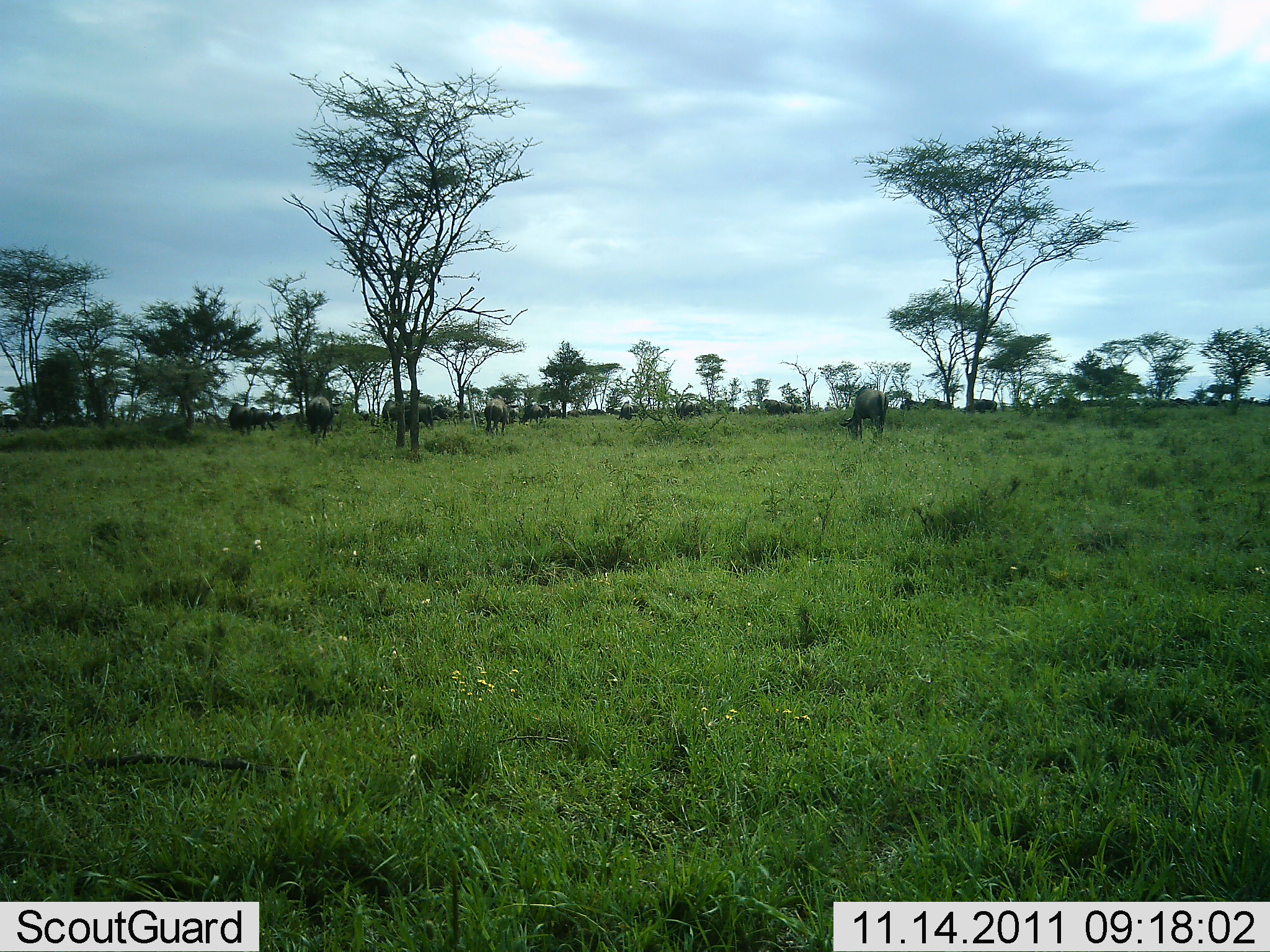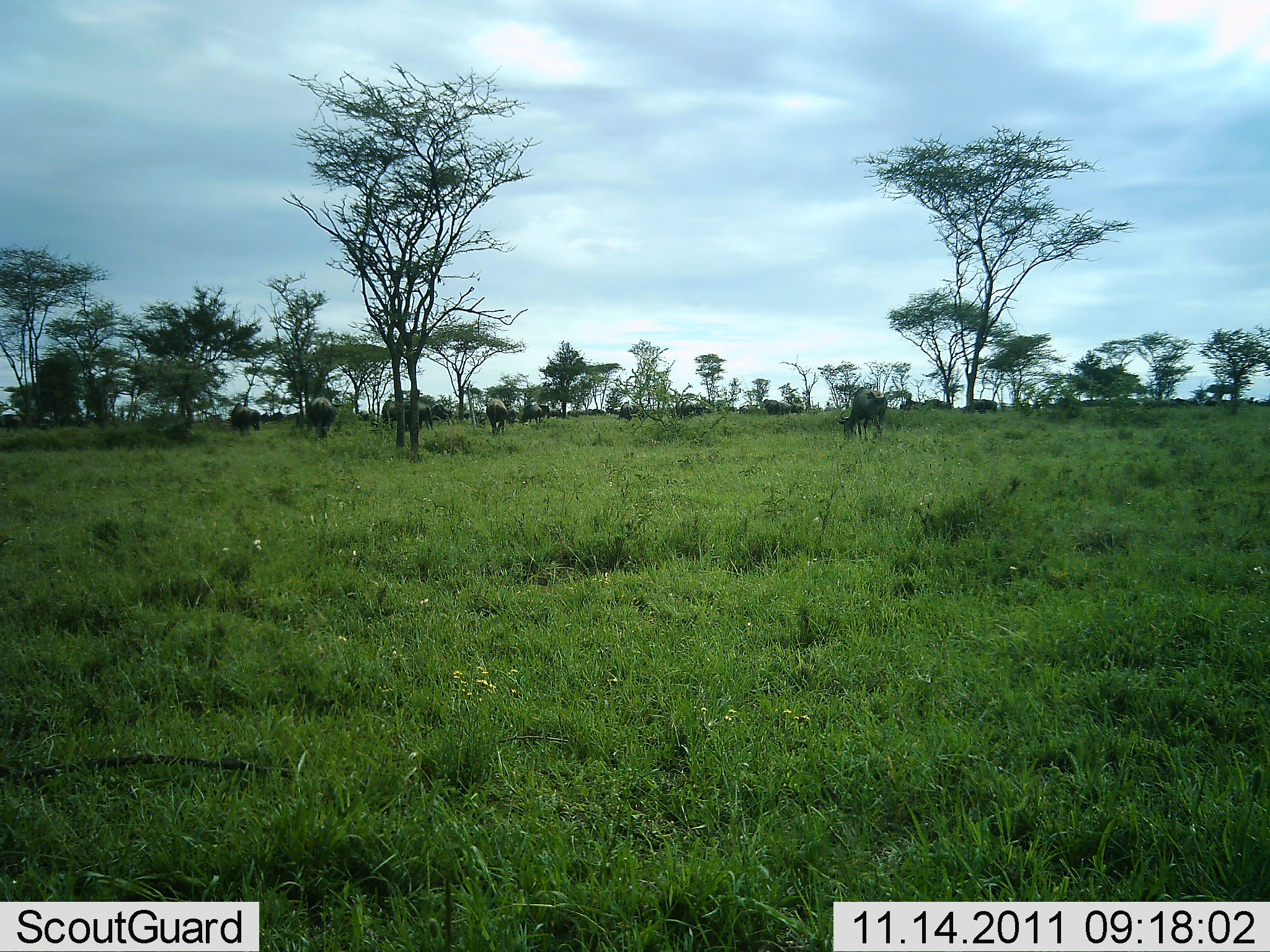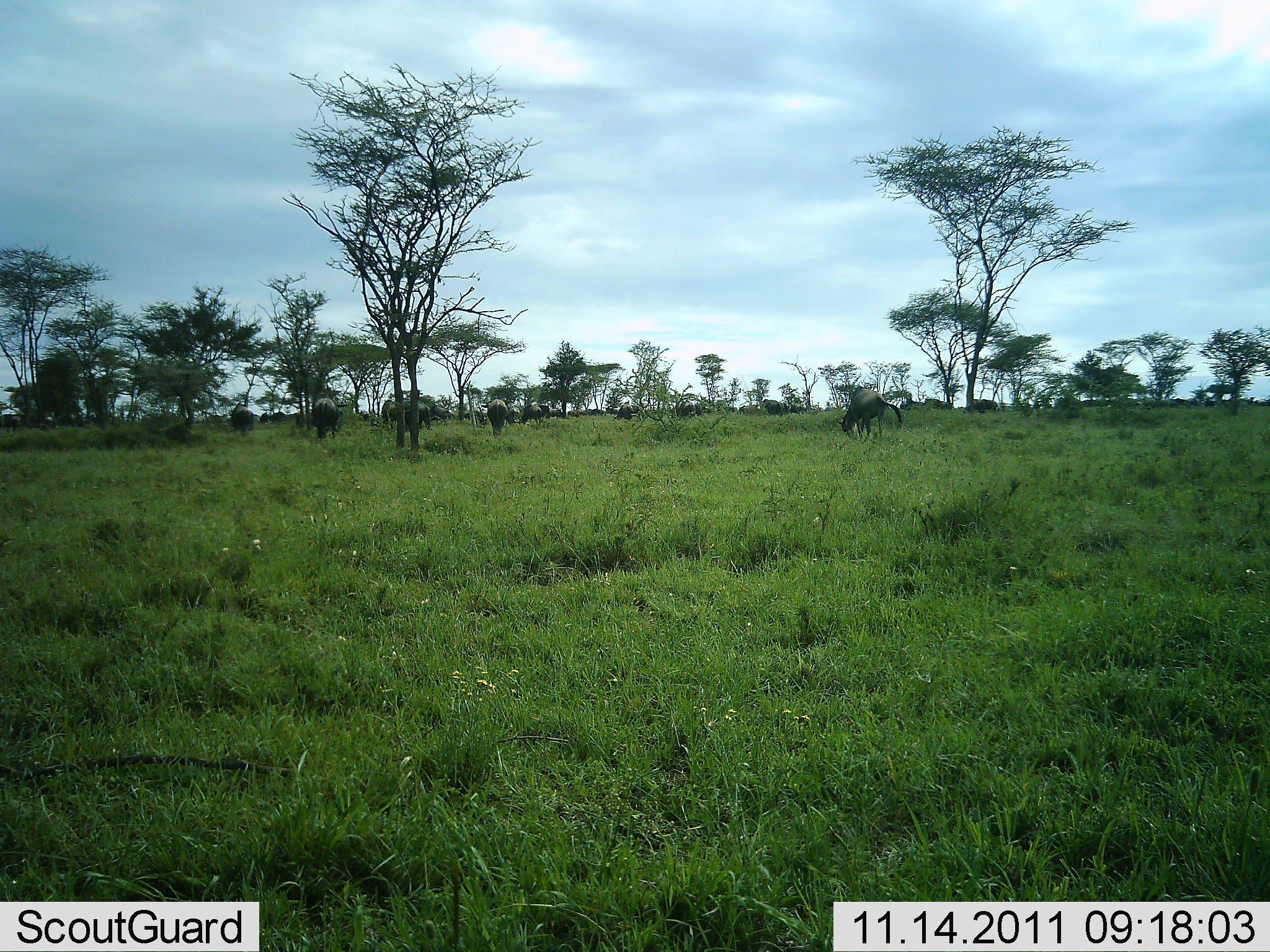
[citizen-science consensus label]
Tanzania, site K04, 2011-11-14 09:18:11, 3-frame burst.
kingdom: Animalia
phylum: Chordata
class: Mammalia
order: Artiodactyla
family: Bovidae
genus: Connochaetes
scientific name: Connochaetes taurinus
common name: blue wildebeest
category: wildebeest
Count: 9.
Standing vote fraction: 45%.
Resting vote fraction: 0%.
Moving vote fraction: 18%.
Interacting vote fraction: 0%.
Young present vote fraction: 0%.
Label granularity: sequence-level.